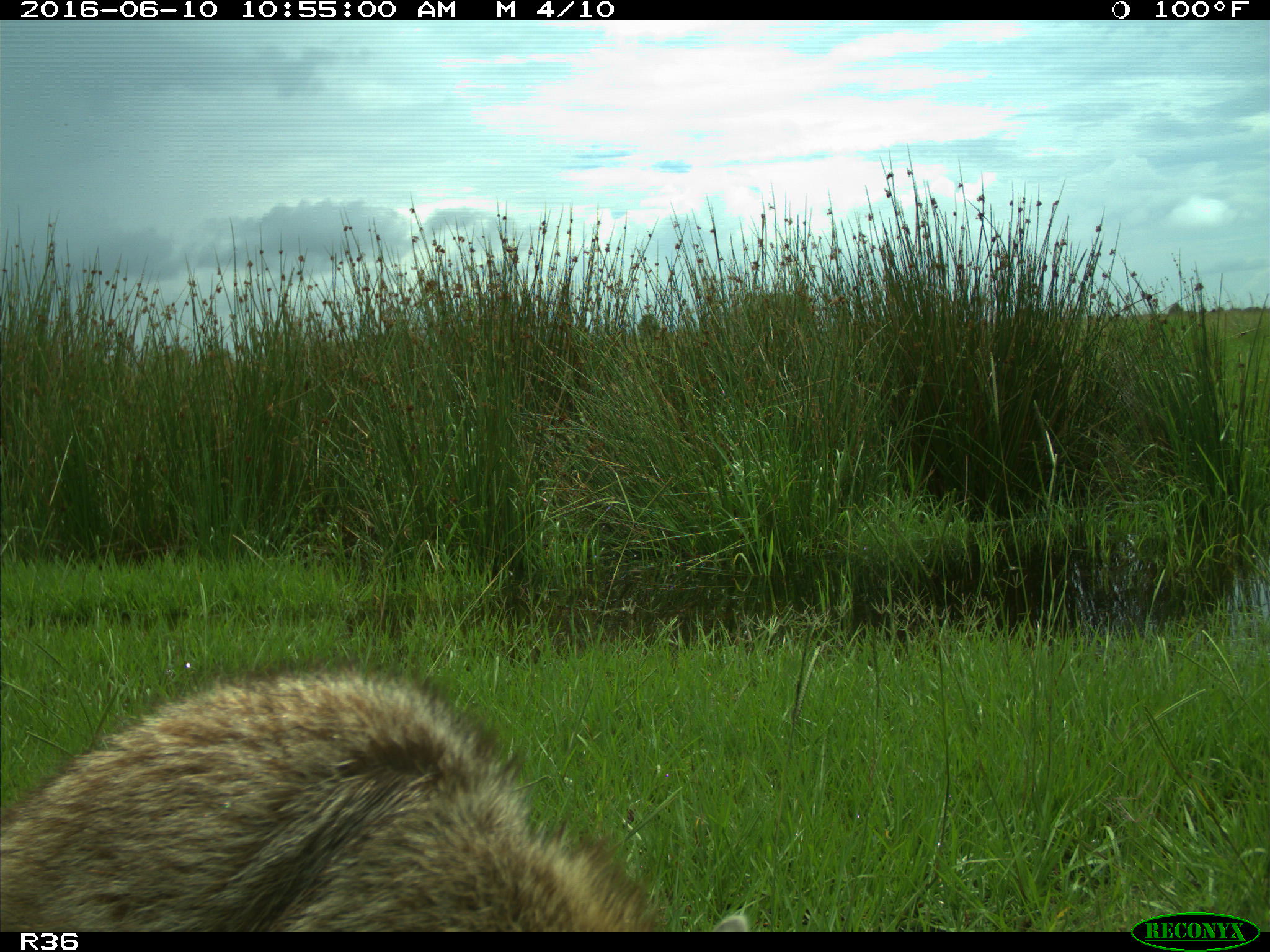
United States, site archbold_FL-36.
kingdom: Animalia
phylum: Chordata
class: Mammalia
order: Carnivora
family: Procyonidae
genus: Procyon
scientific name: Procyon lotor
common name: common raccoon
Procyon lotor (common raccoon).